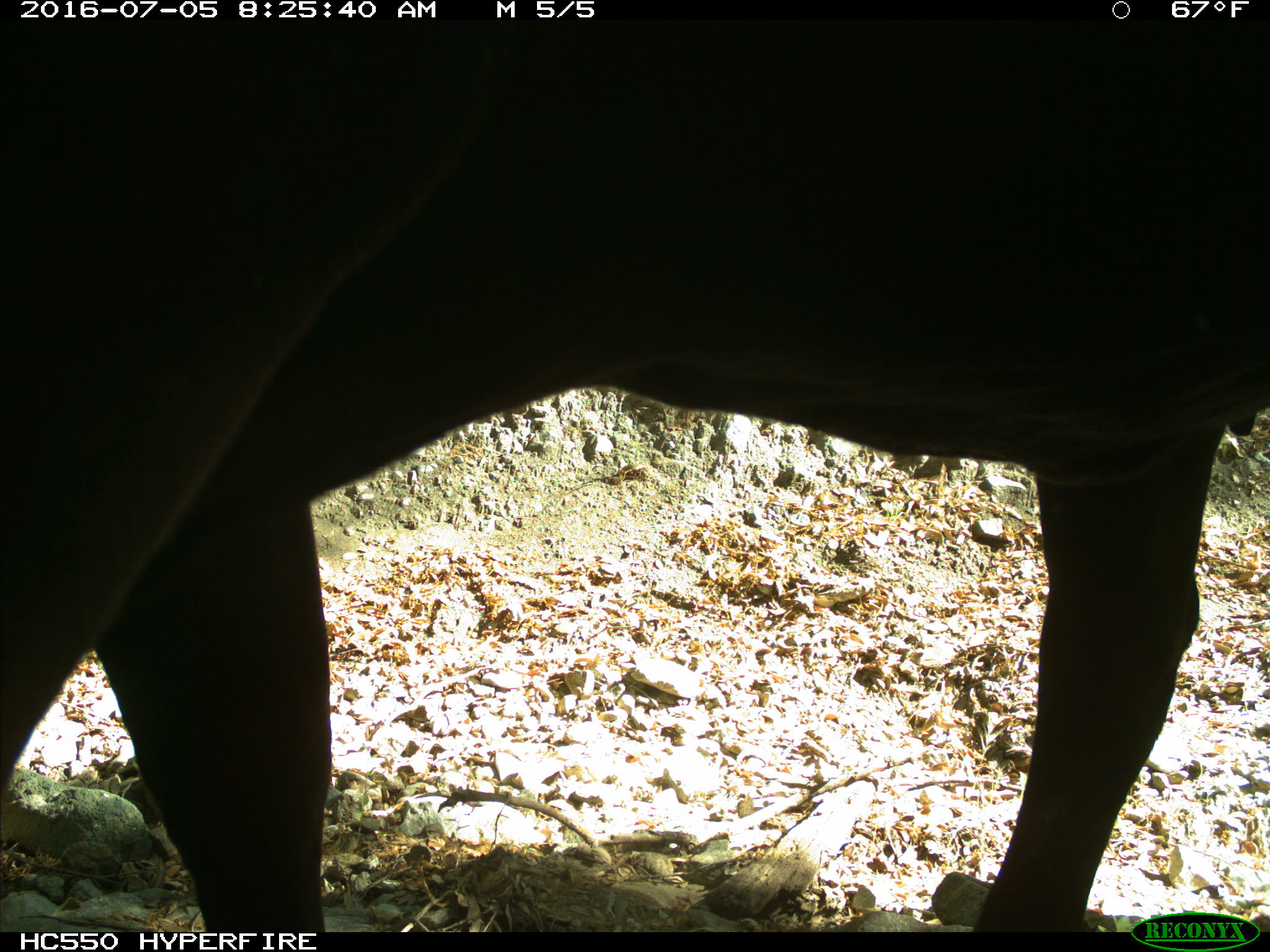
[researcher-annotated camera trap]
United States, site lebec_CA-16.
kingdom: Animalia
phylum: Chordata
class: Mammalia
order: Artiodactyla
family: Bovidae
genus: Bos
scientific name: Bos taurus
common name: domestic cow